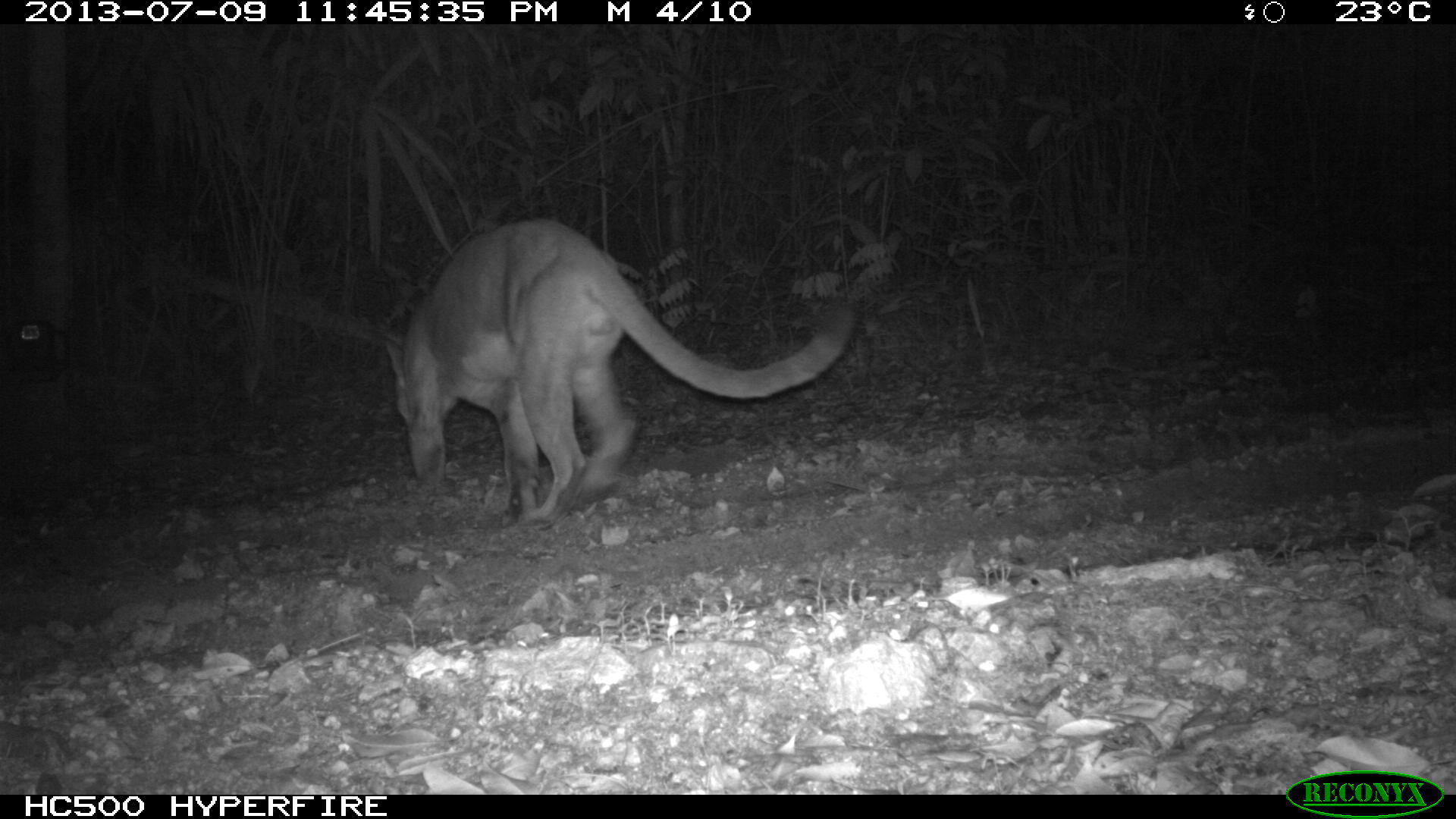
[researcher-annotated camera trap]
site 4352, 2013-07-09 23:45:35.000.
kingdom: Animalia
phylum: Chordata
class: Mammalia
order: Carnivora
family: Felidae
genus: Puma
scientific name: Puma concolor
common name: mountain lion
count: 1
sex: male